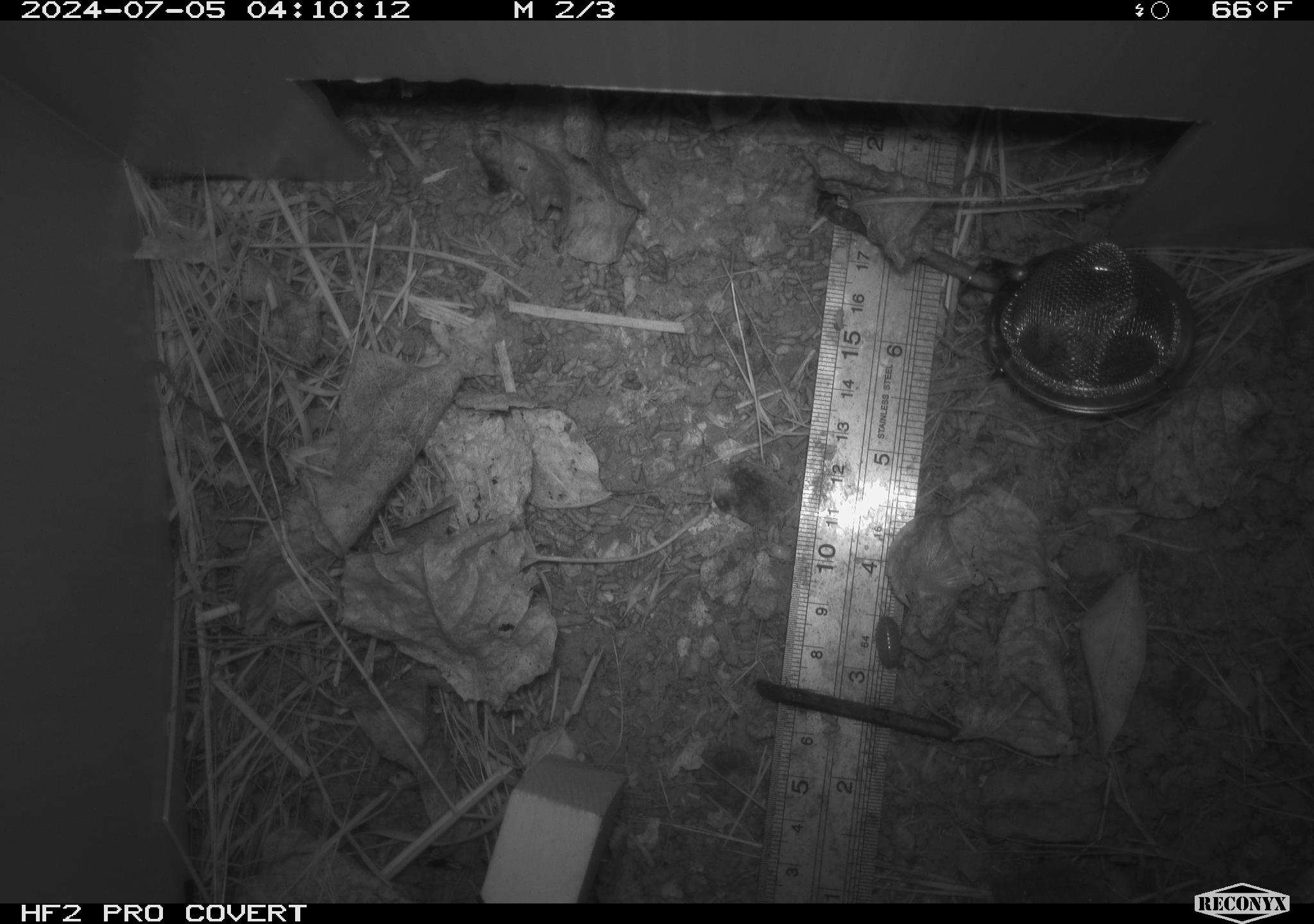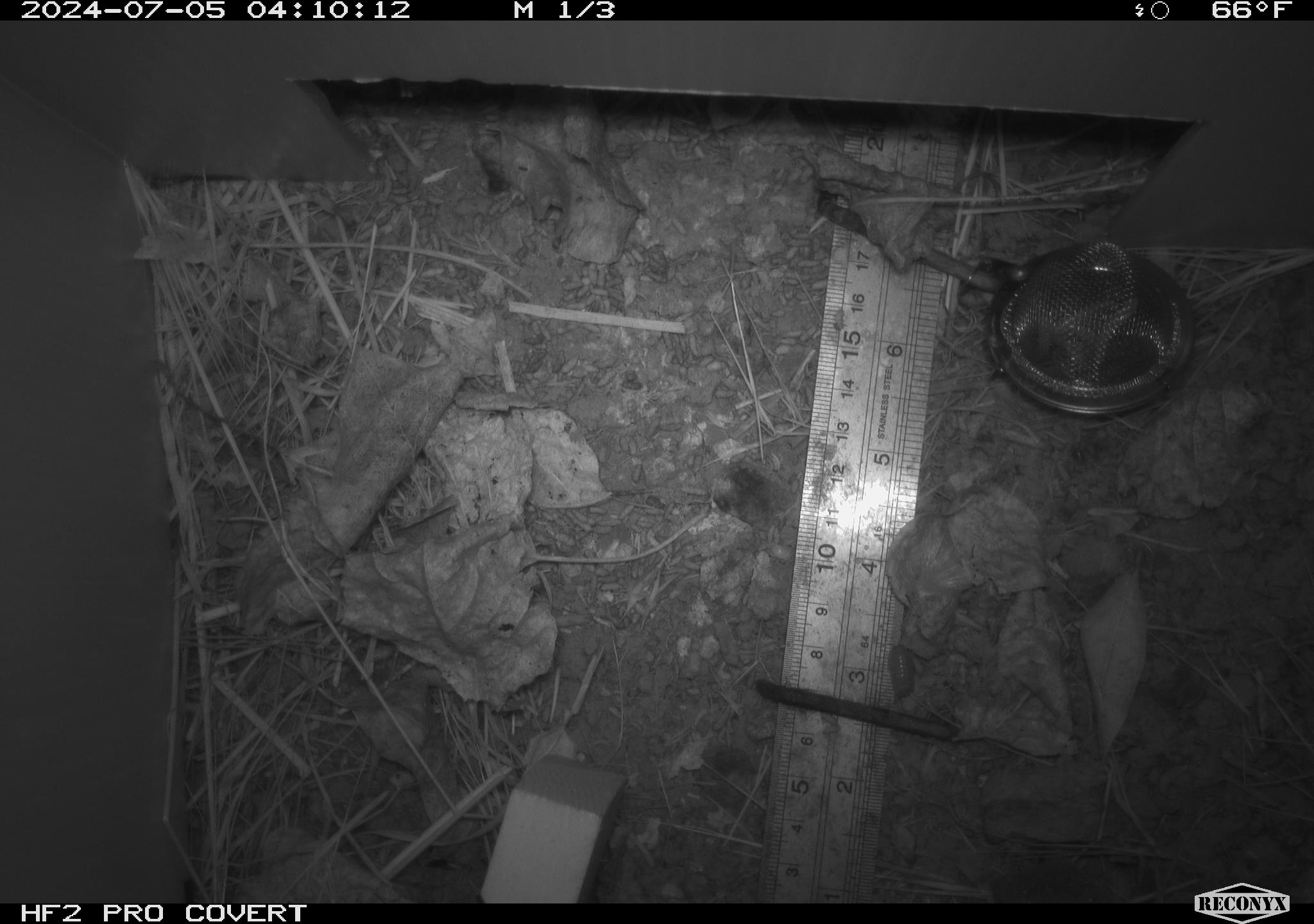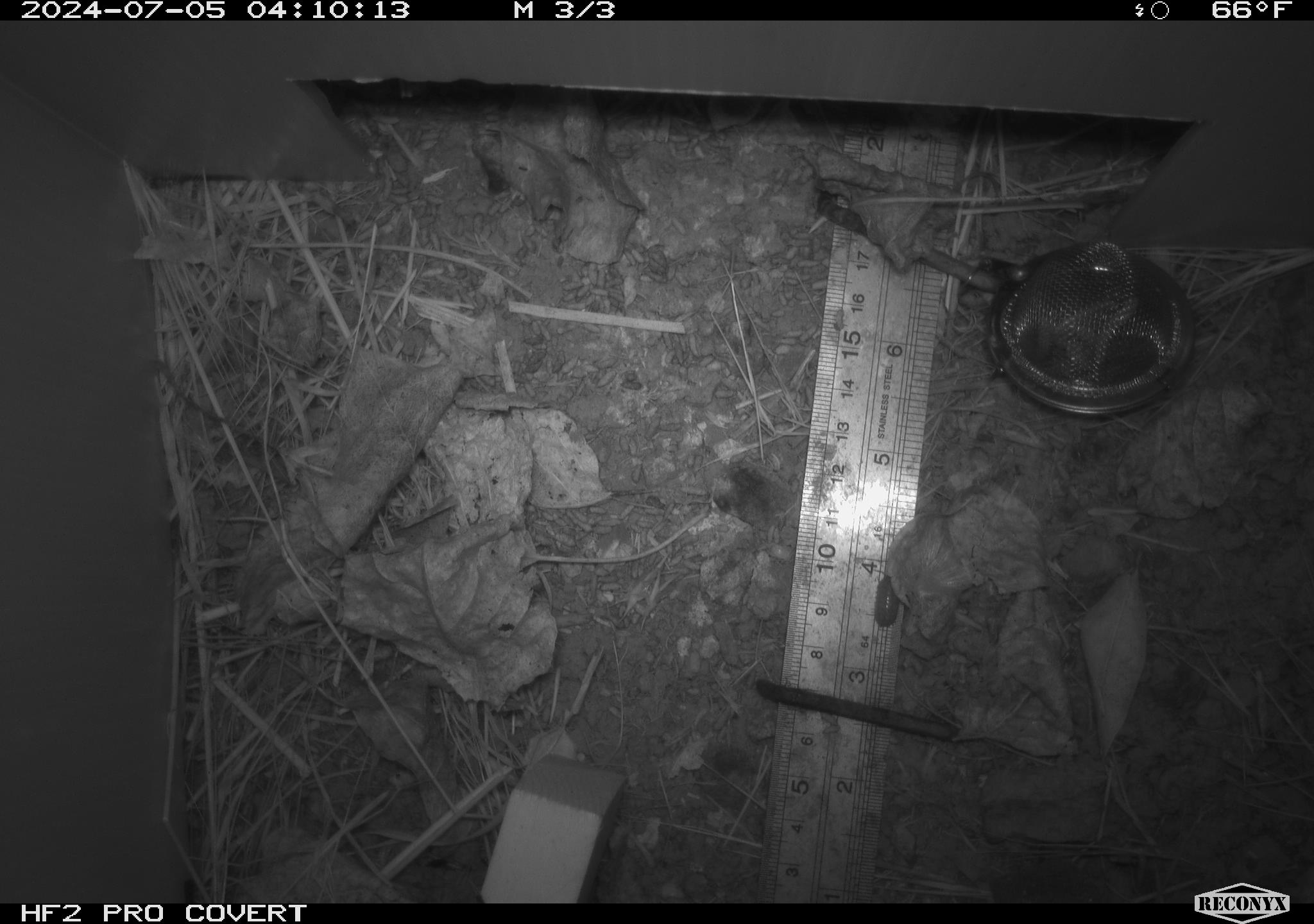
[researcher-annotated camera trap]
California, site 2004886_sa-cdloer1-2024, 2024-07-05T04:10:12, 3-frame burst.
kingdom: Animalia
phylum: Arthropoda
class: Malacostraca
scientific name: Malacostraca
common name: amphipods, crabs, isopods, krill, lobsters and shrimps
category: malacostracan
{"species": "malacostracan (amphipods, crabs, isopods, krill, lobsters and shrimps) (Malacostraca)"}